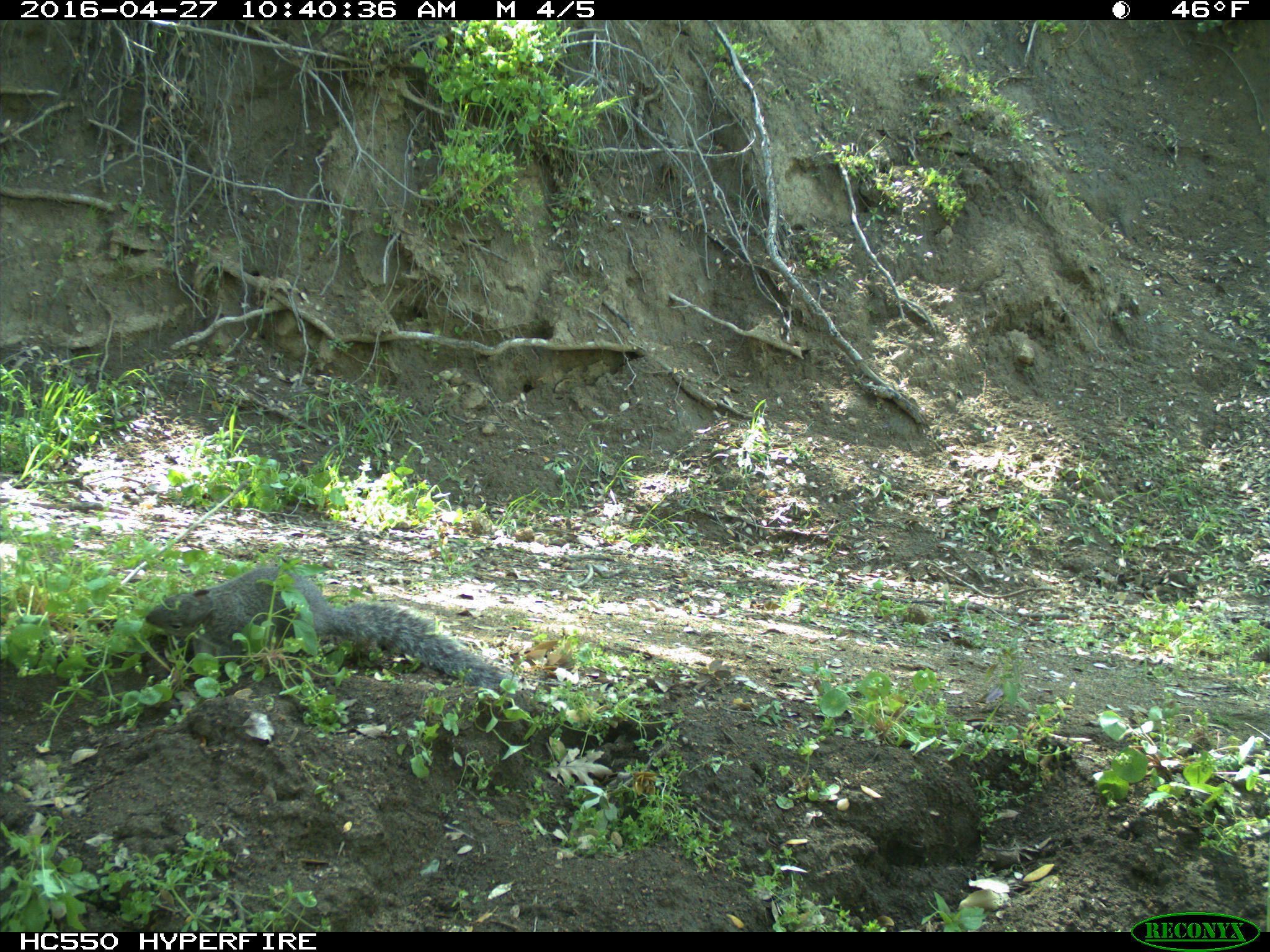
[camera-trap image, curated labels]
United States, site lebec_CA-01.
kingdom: Animalia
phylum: Chordata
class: Mammalia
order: Rodentia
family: Sciuridae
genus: Sciurus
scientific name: Sciurus carolinensis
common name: eastern gray squirrel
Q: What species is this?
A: Sciurus carolinensis (eastern gray squirrel).